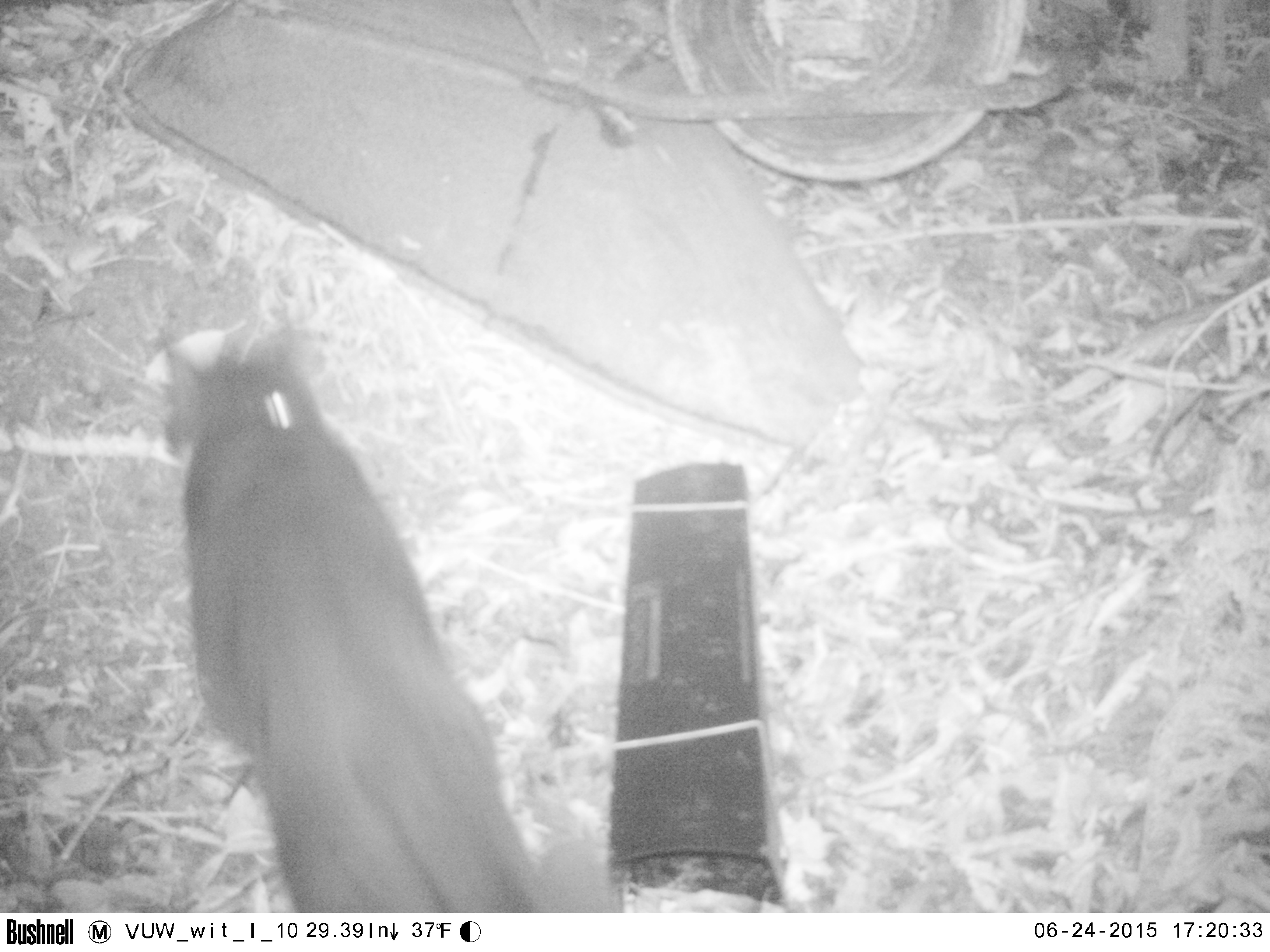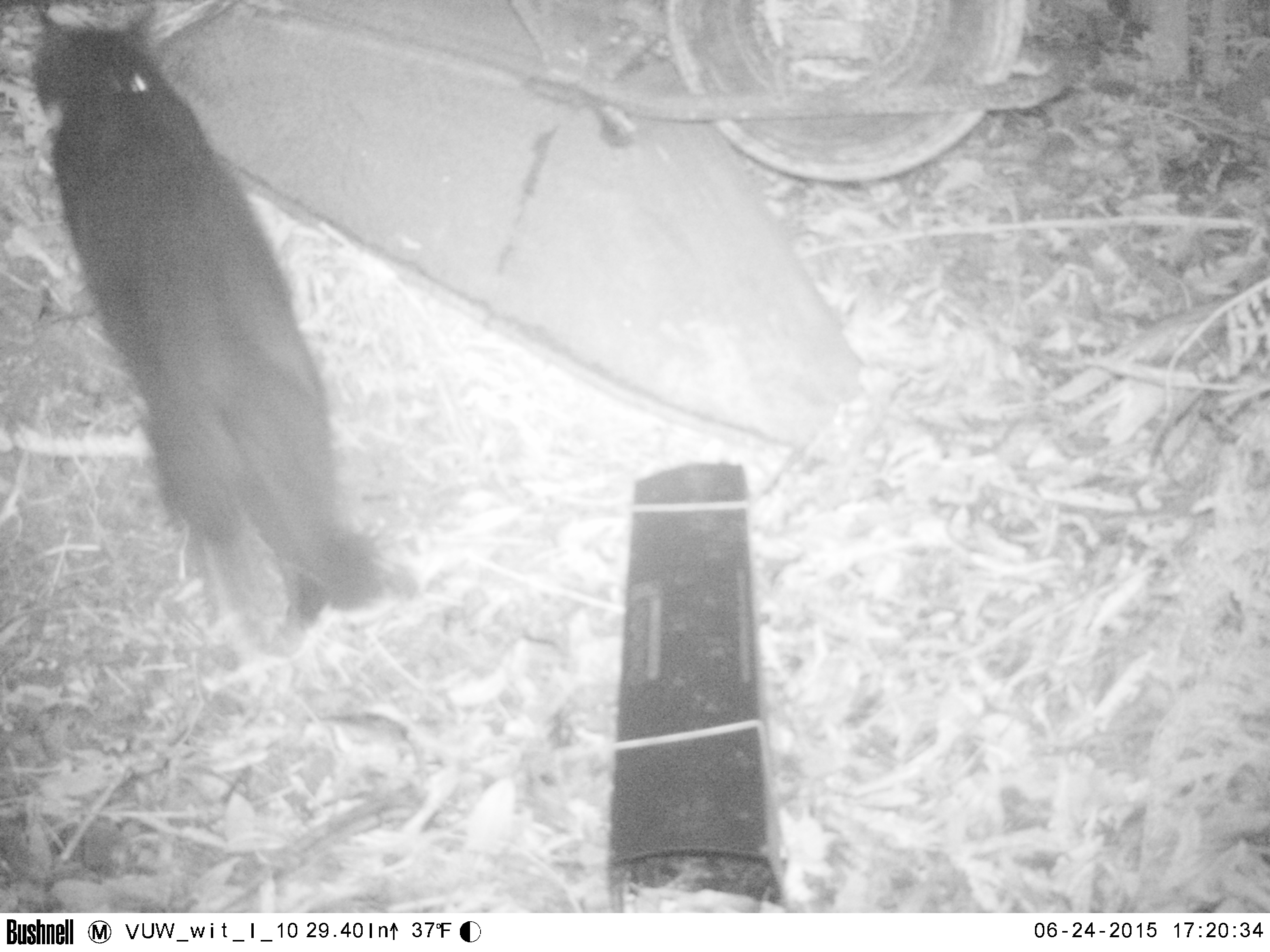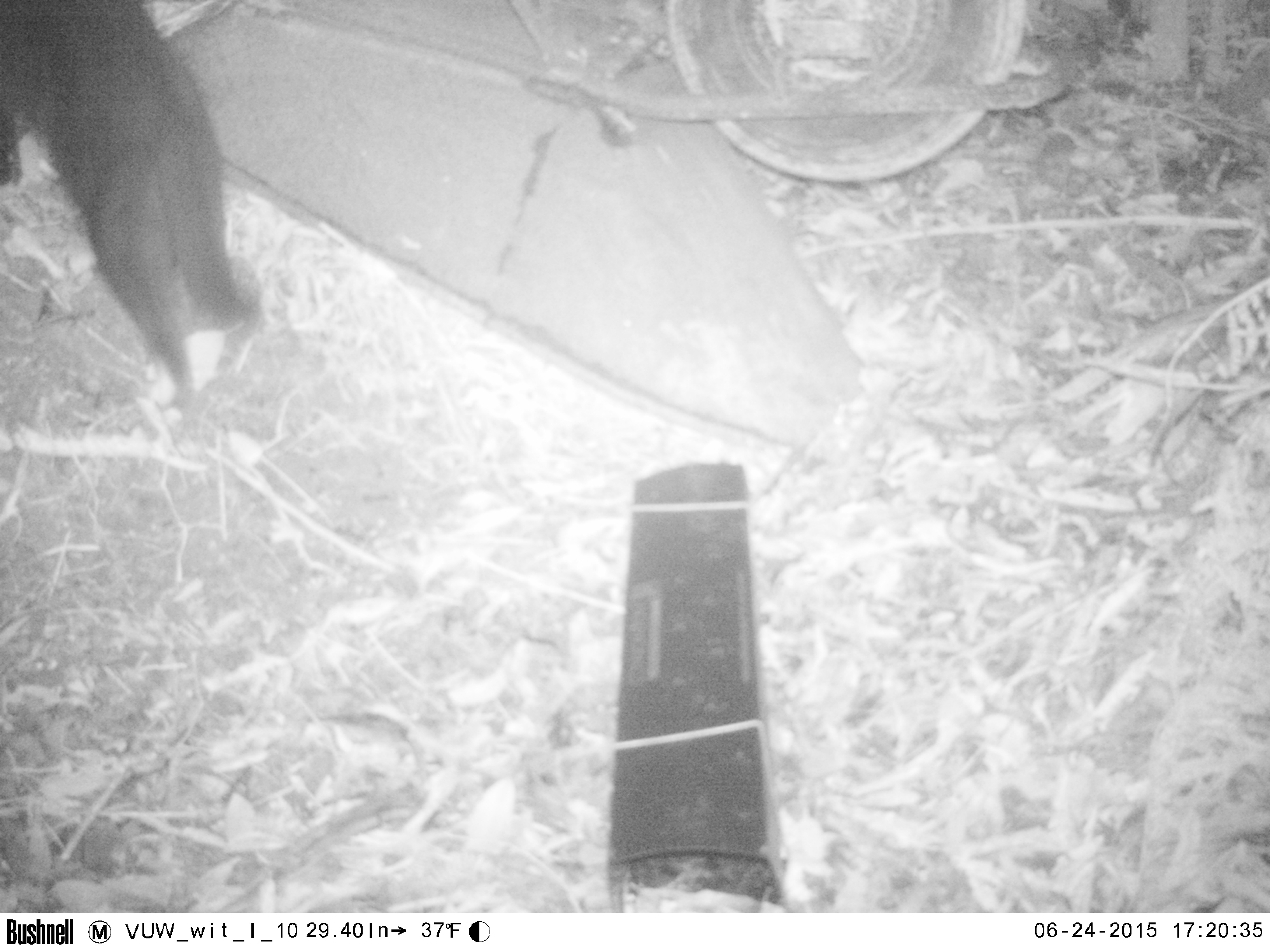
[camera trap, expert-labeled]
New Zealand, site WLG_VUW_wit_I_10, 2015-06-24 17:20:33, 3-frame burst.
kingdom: Animalia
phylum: Chordata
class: Mammalia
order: Carnivora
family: Felidae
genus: Felis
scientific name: Felis catus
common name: domestic cat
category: cat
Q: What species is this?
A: Cat (domestic cat) (Felis catus).